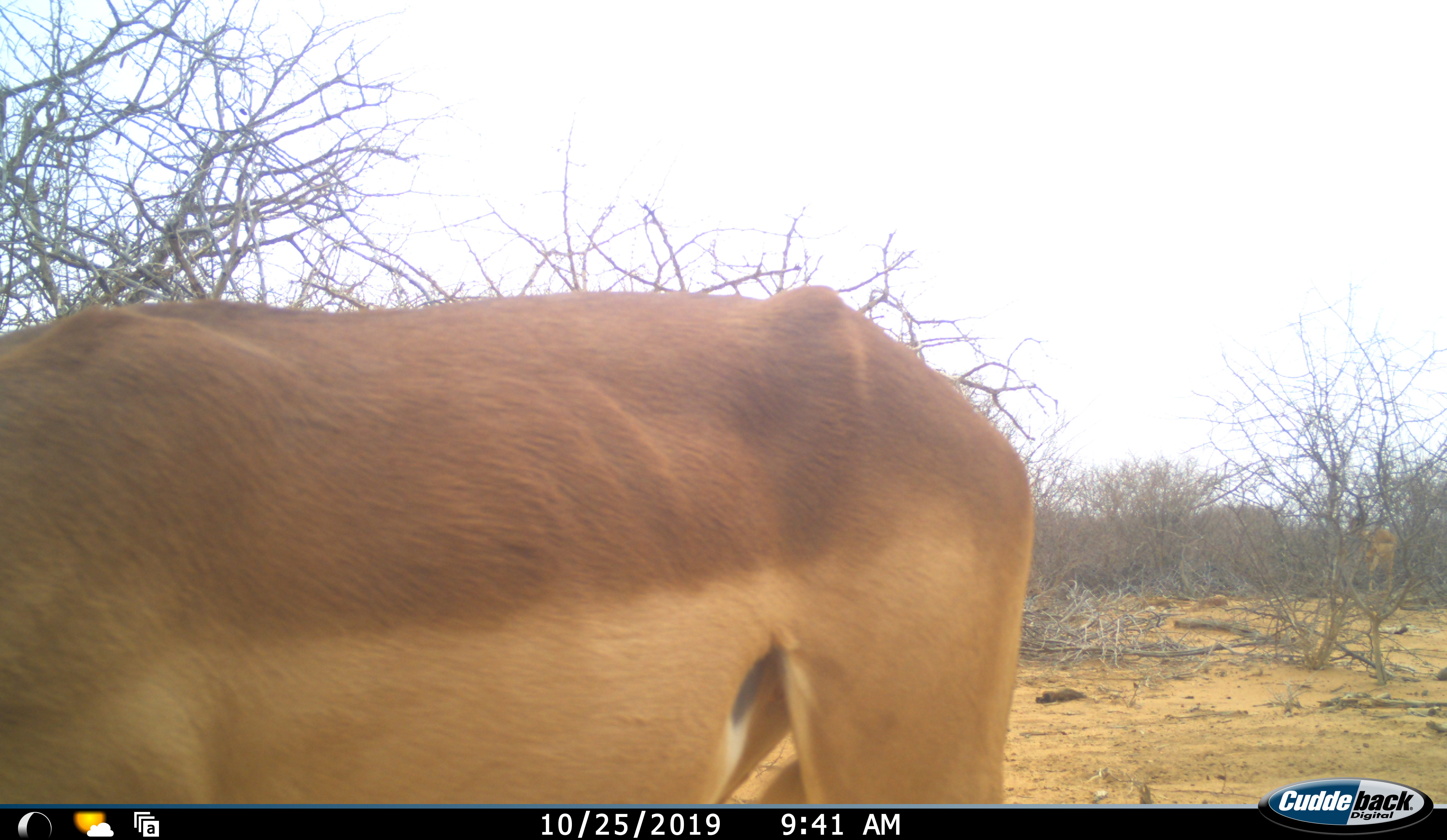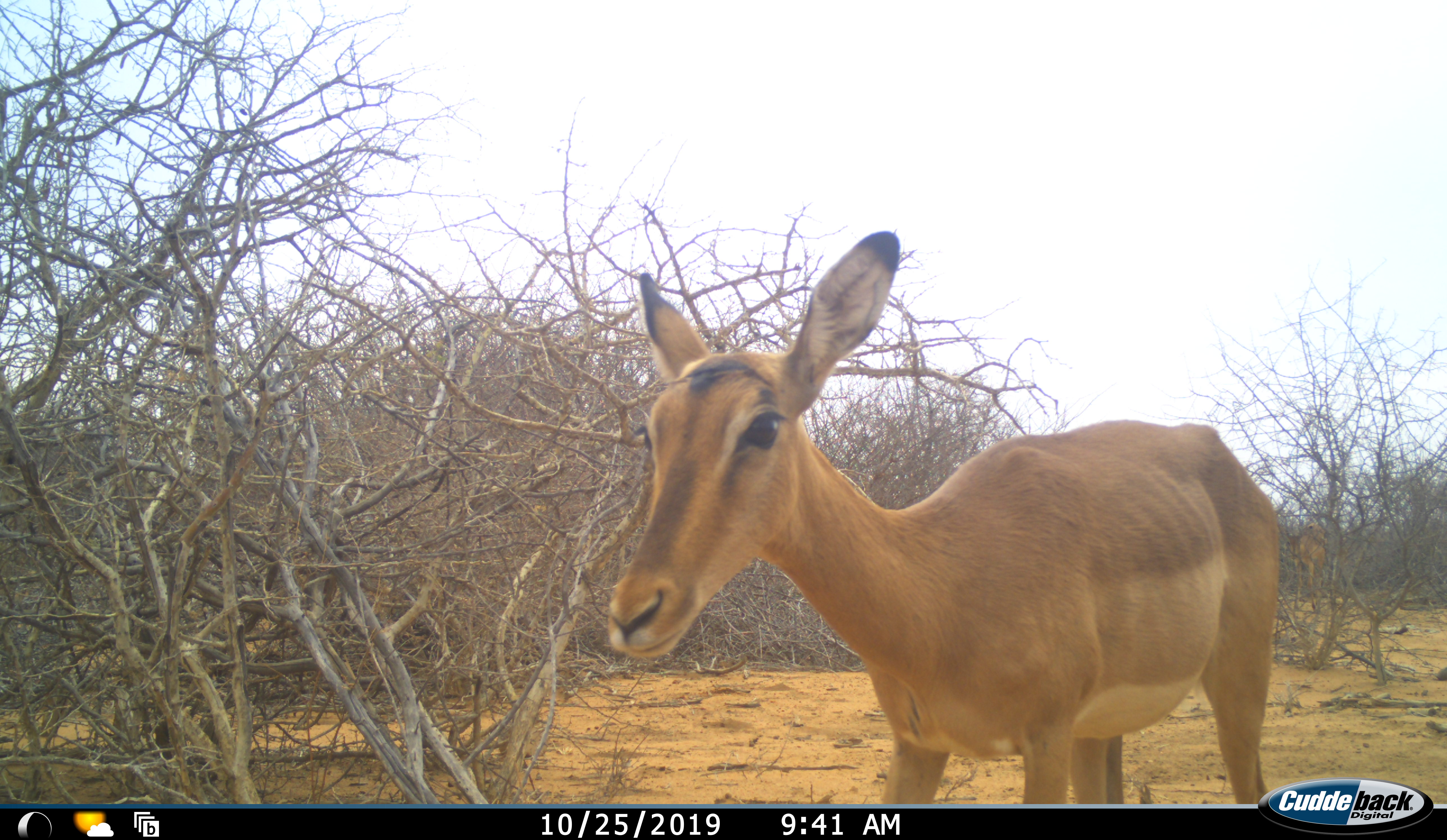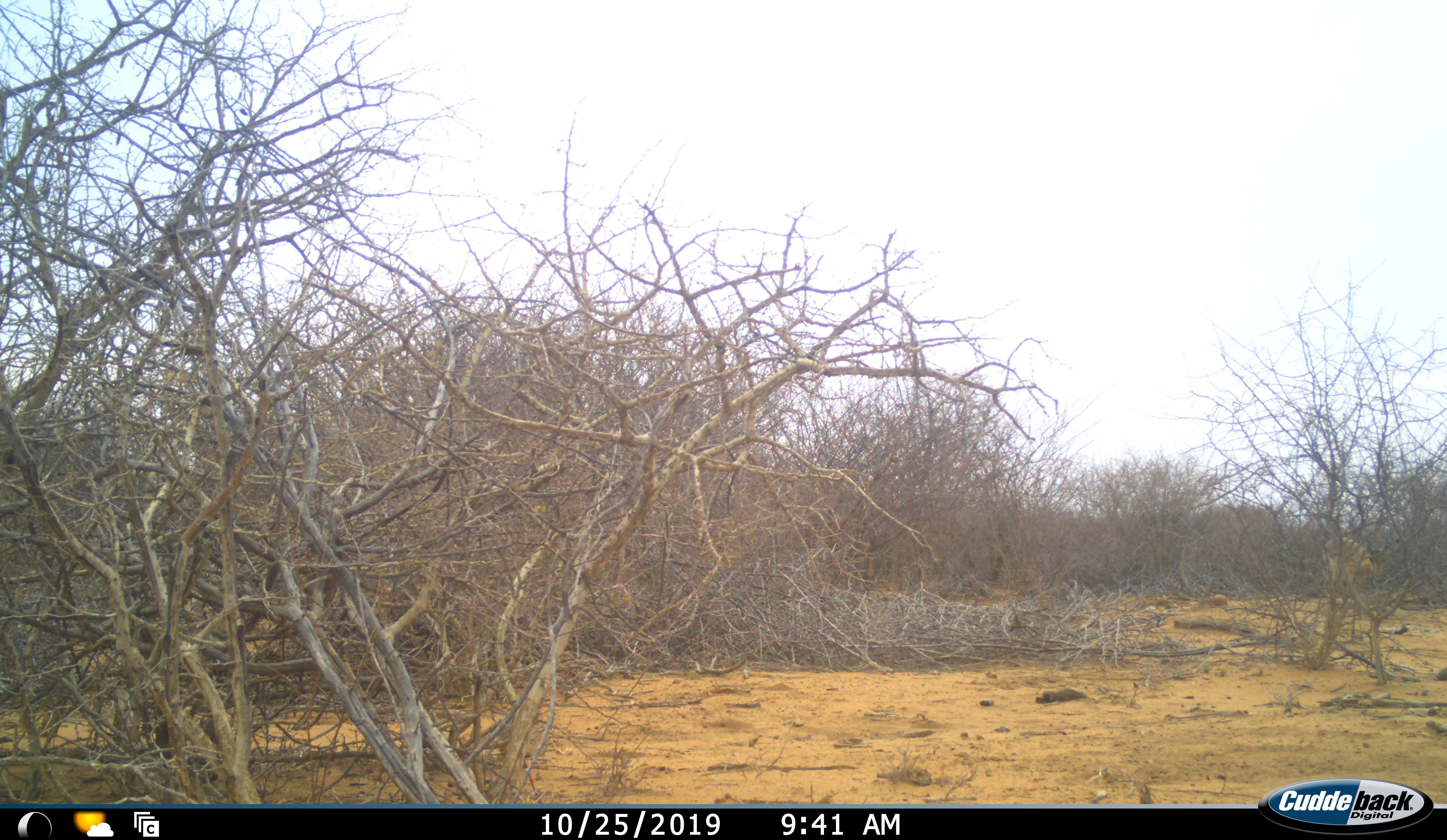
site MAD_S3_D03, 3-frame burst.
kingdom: Animalia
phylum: Chordata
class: Mammalia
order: Artiodactyla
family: Bovidae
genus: Aepyceros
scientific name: Aepyceros melampus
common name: impala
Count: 1.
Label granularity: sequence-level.